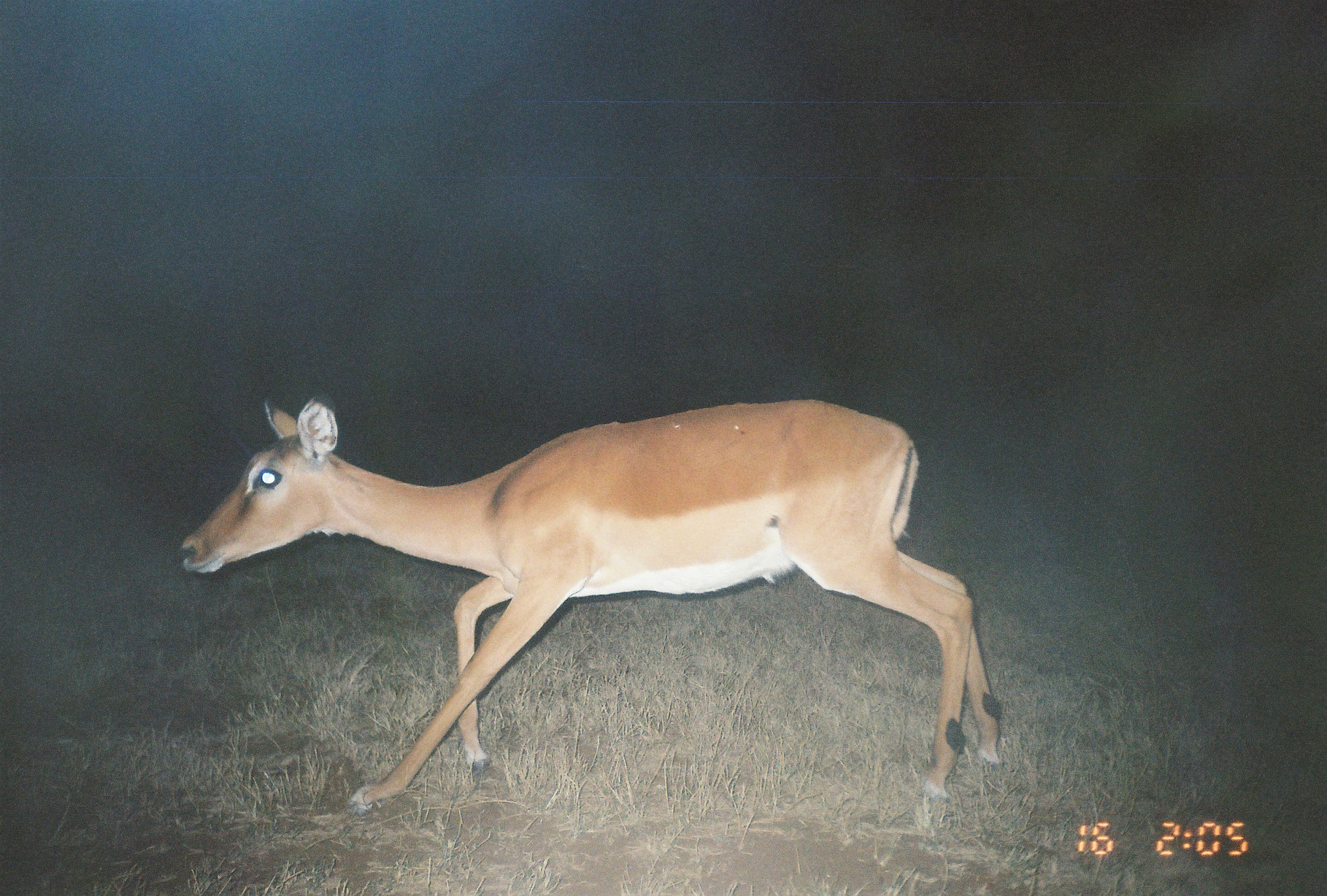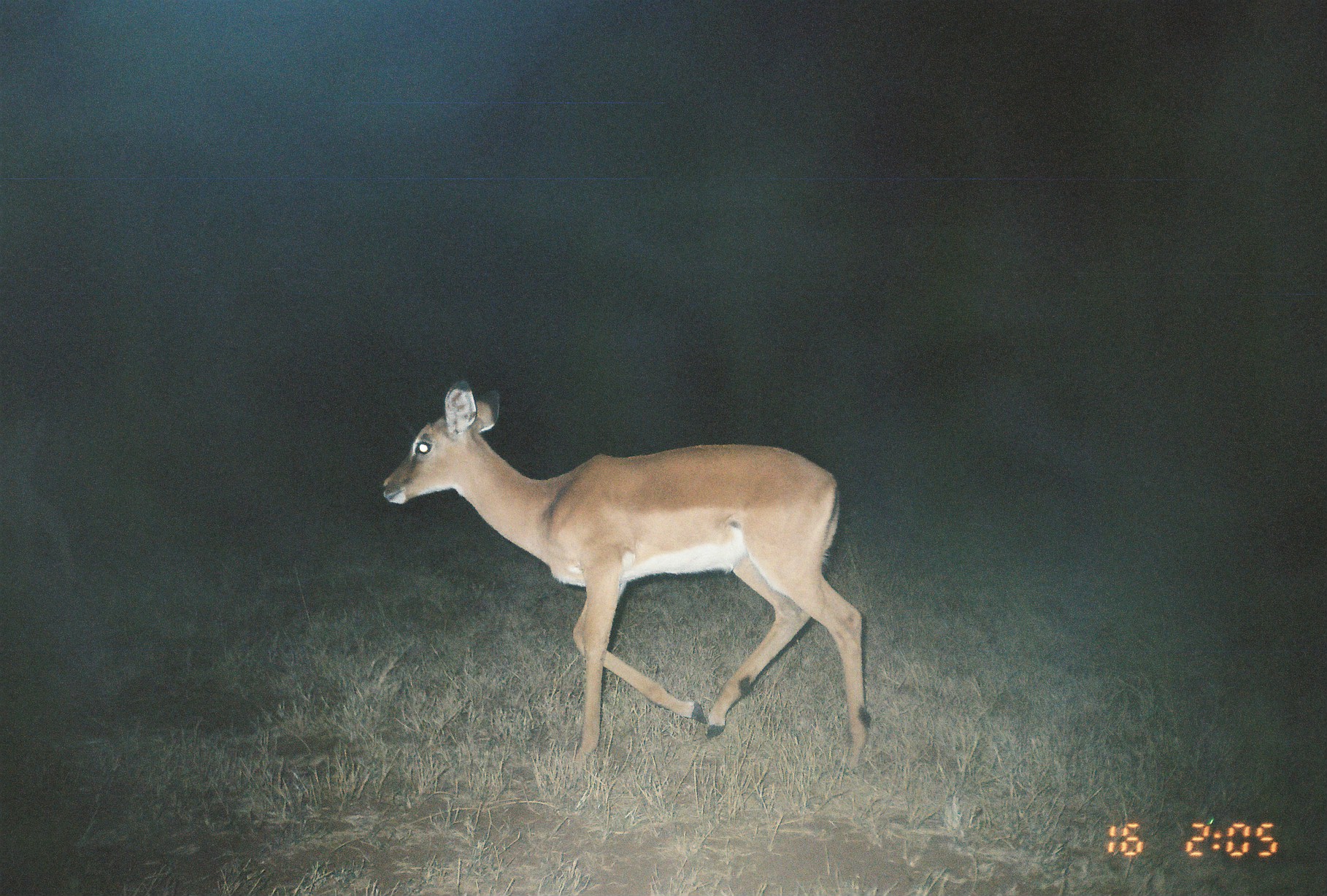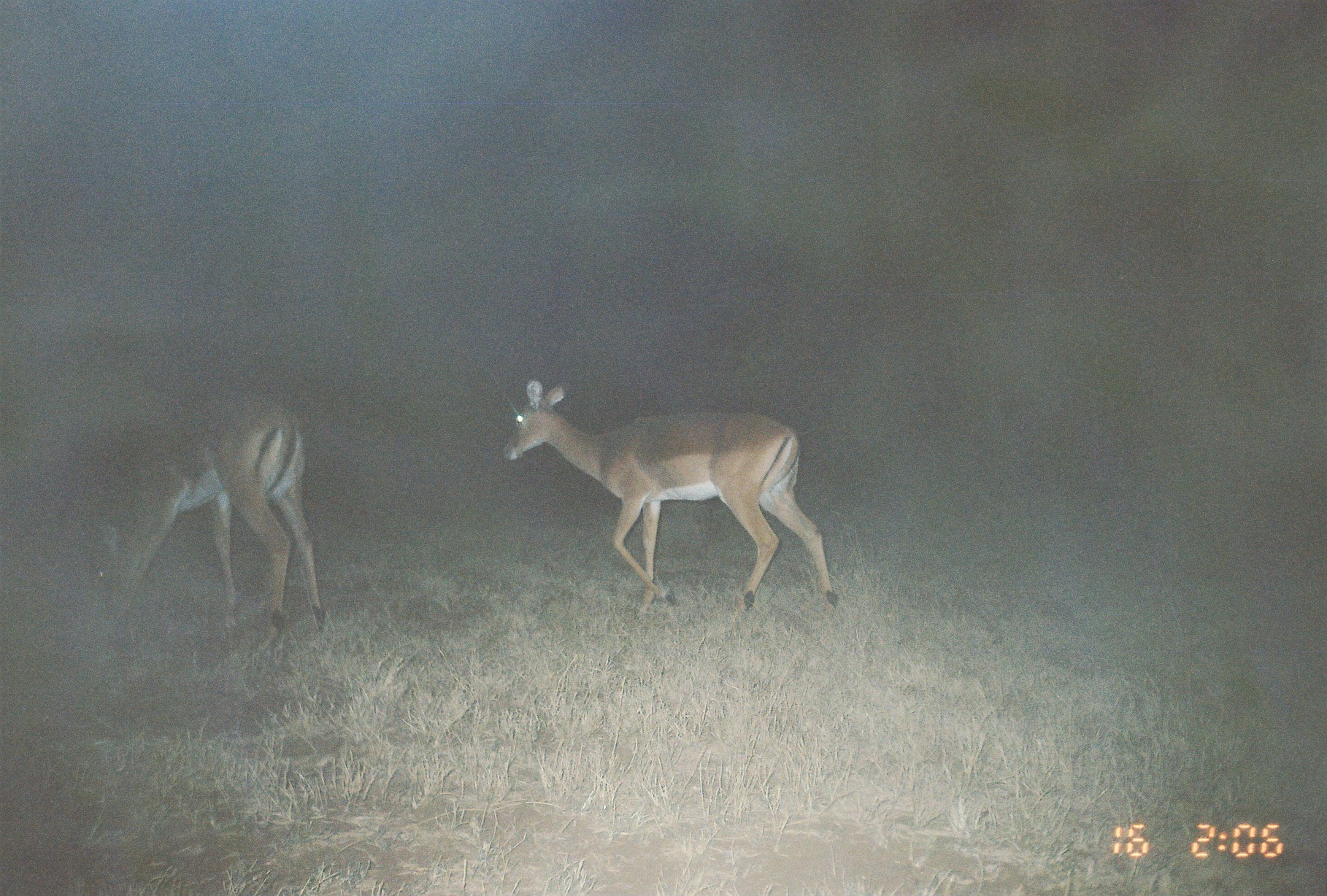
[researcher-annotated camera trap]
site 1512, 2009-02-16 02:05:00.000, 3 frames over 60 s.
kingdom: Animalia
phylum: Chordata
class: Mammalia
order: Artiodactyla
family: Bovidae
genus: Aepyceros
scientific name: Aepyceros melampus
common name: impala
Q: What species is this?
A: Aepyceros melampus (impala).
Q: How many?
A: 1.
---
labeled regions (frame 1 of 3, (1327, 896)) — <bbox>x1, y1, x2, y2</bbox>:
aepyceros melampus: <bbox>177, 391, 1001, 815</bbox>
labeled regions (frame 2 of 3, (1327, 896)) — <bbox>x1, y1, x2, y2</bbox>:
aepyceros melampus: <bbox>381, 377, 870, 769</bbox>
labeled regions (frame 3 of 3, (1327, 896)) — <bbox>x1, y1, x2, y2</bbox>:
aepyceros melampus: <bbox>501, 379, 839, 617</bbox>; <bbox>76, 394, 326, 642</bbox>